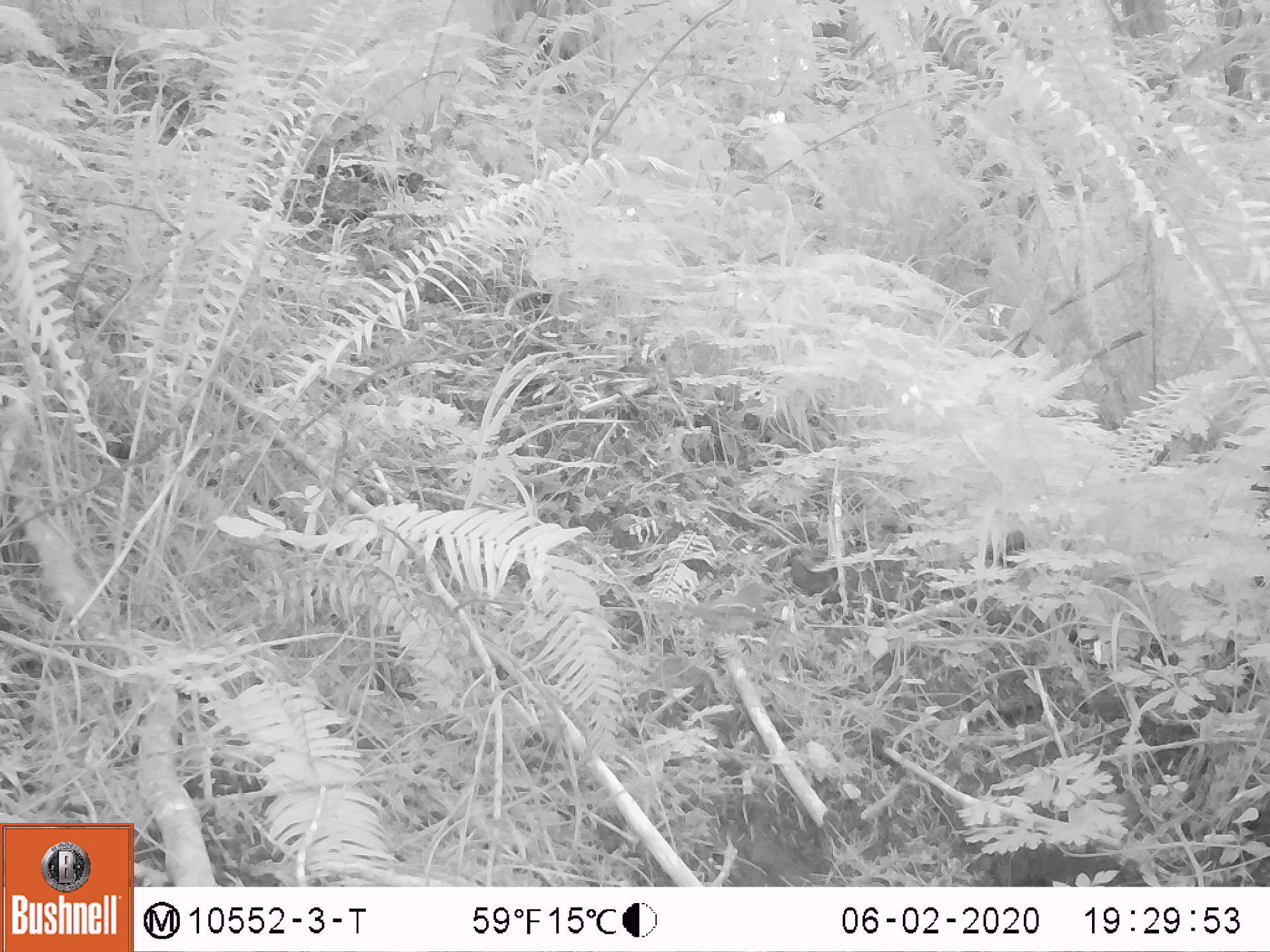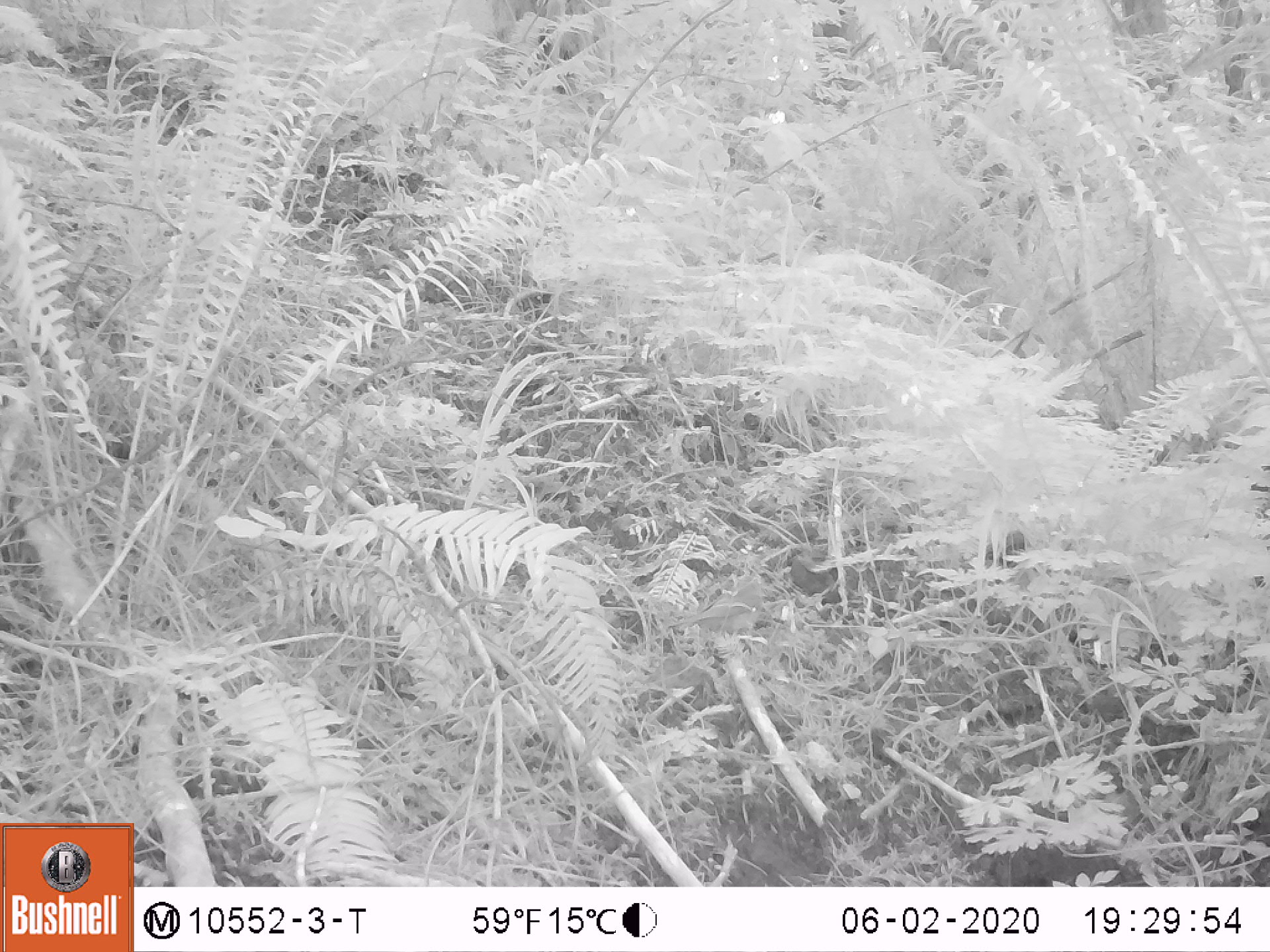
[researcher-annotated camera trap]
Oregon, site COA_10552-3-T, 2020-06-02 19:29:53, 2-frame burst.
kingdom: Animalia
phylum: Chordata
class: Aves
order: Passeriformes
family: Turdidae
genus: Catharus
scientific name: Catharus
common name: brown thrushes and nightingale-thrushes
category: catharus species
Catharus species (brown thrushes and nightingale-thrushes) (Catharus).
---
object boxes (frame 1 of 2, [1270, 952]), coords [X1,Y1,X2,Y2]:
catharus species: [679,579,769,630]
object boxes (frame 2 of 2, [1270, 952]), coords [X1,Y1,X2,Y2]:
catharus species: [671,577,766,640]